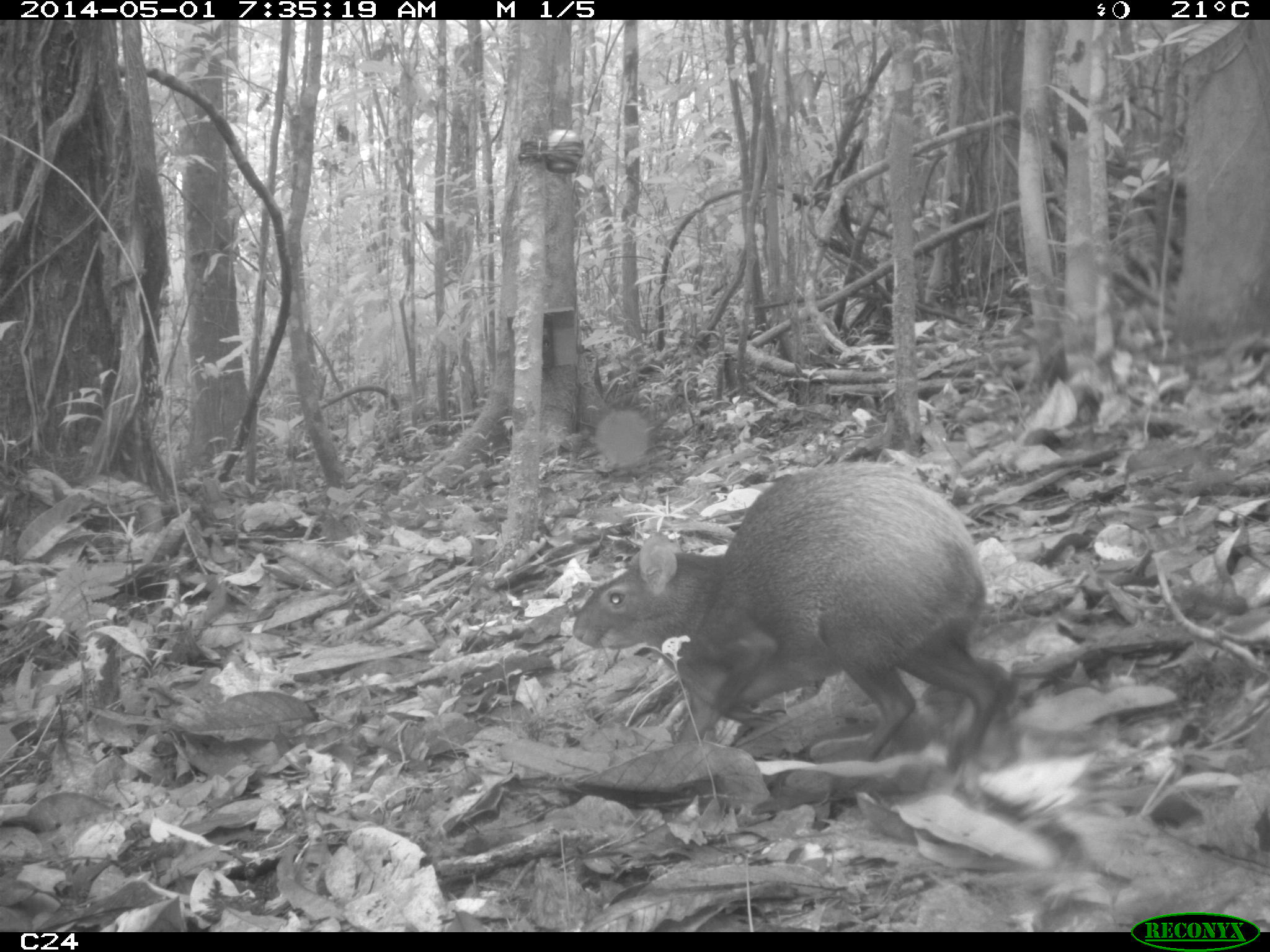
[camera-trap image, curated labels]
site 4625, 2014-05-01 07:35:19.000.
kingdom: Animalia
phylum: Chordata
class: Mammalia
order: Rodentia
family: Dasyproctidae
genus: Dasyprocta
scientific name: Dasyprocta leporina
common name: red-rumped agouti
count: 1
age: adult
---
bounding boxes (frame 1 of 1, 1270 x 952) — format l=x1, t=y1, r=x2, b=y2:
dasyprocta leporina: l=572, t=462, r=1013, b=766